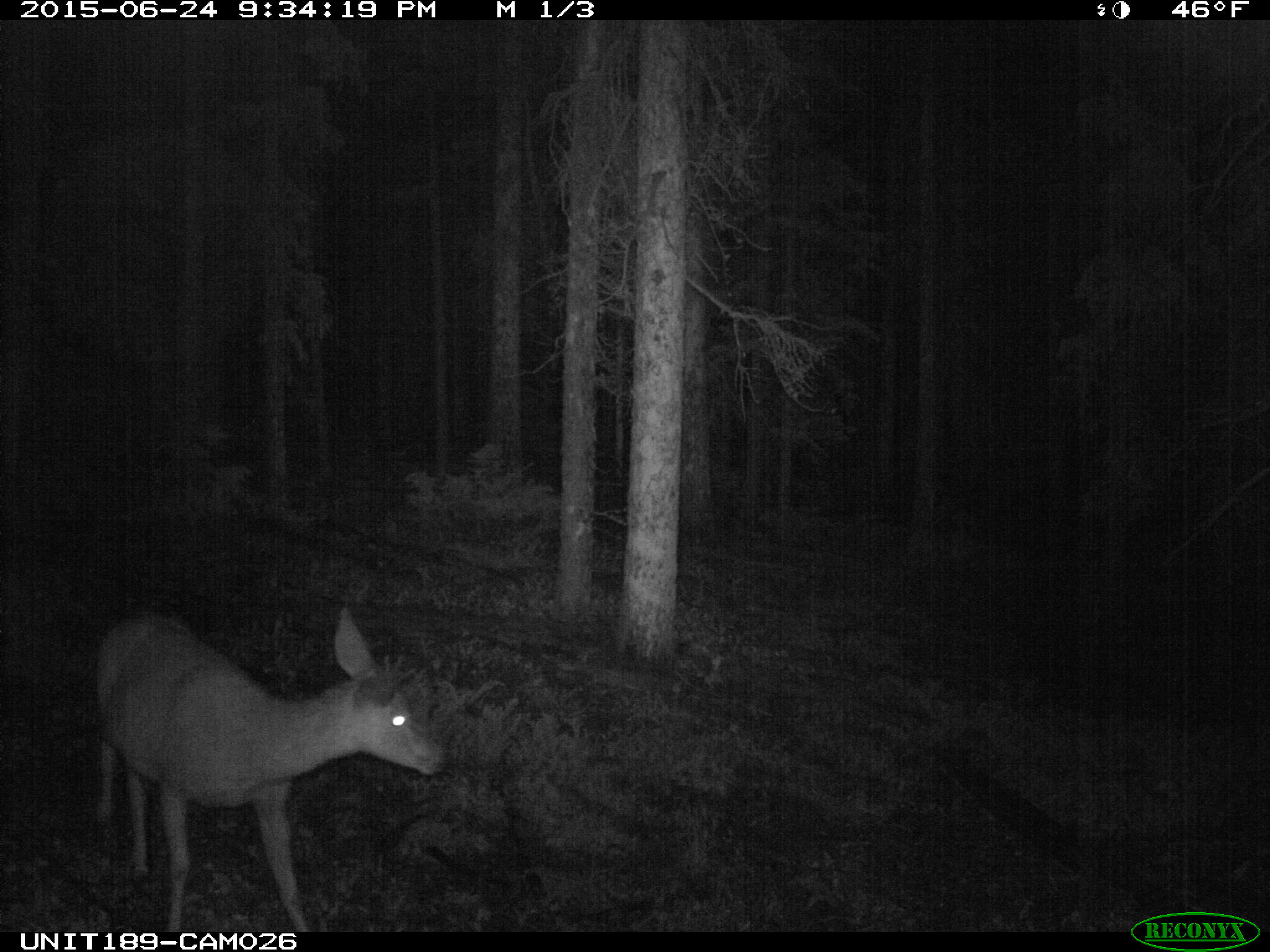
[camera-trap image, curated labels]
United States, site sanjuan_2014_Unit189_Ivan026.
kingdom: Animalia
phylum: Chordata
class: Mammalia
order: Artiodactyla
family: Cervidae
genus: Odocoileus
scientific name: Odocoileus hemionus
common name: mule deer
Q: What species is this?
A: Odocoileus hemionus (mule deer).